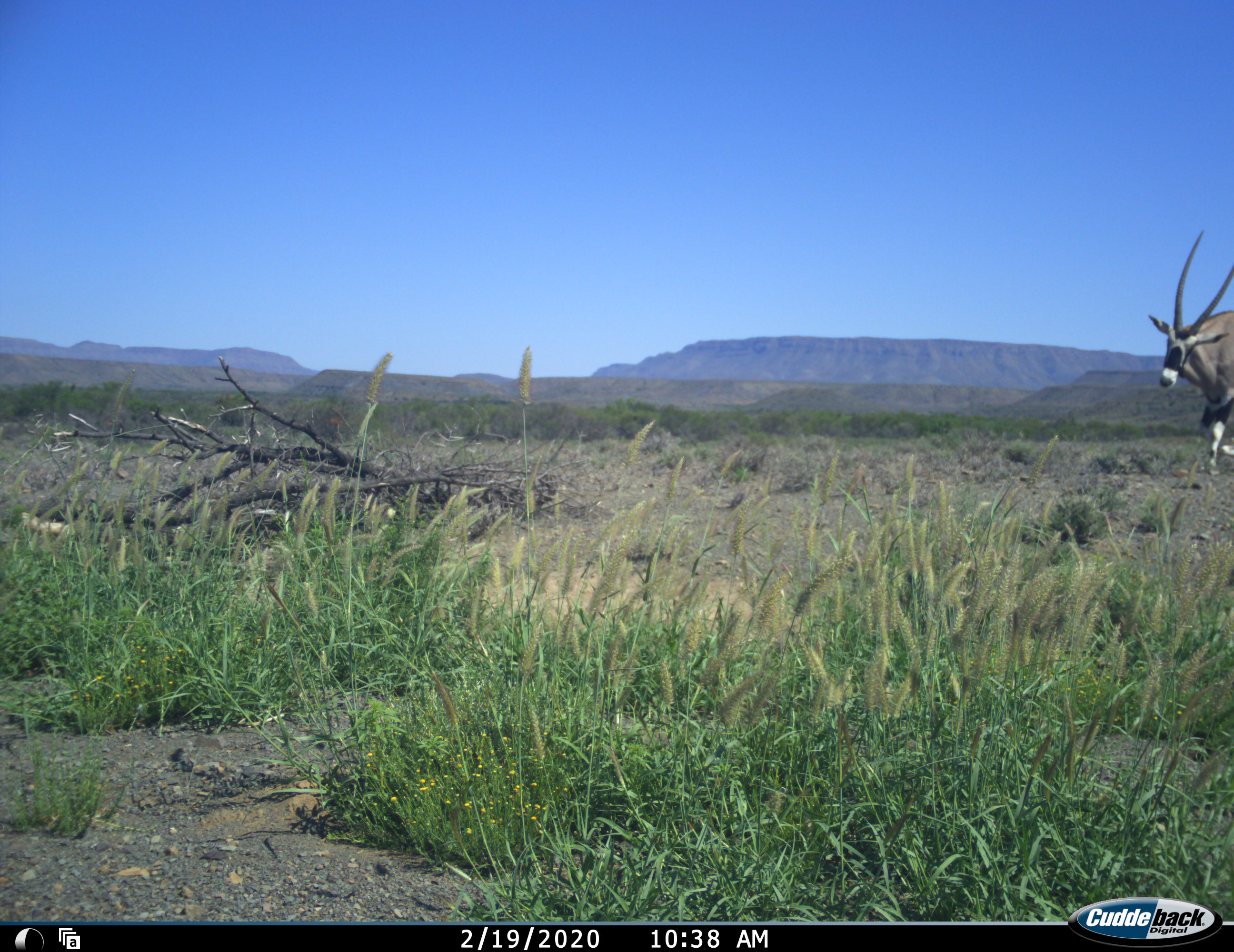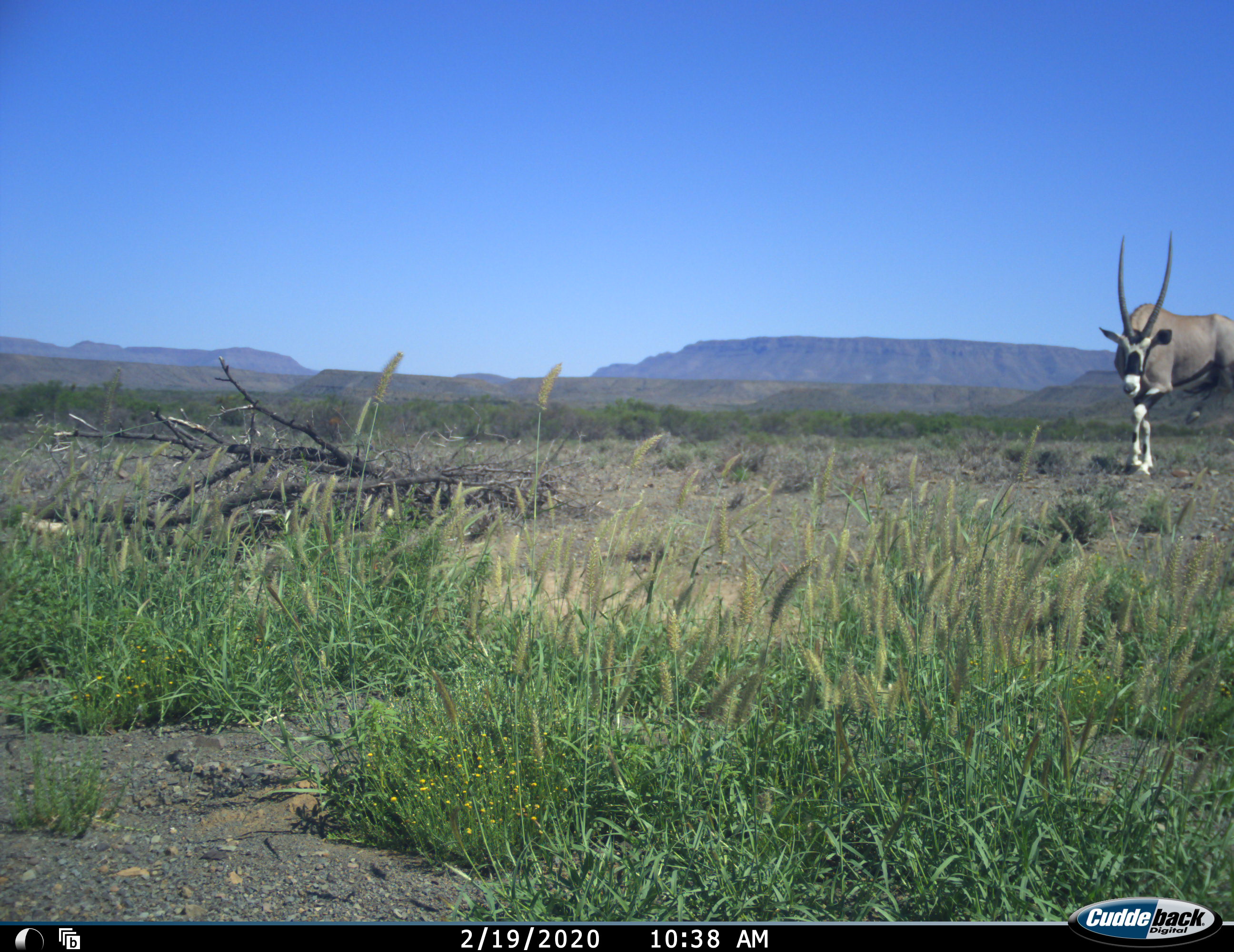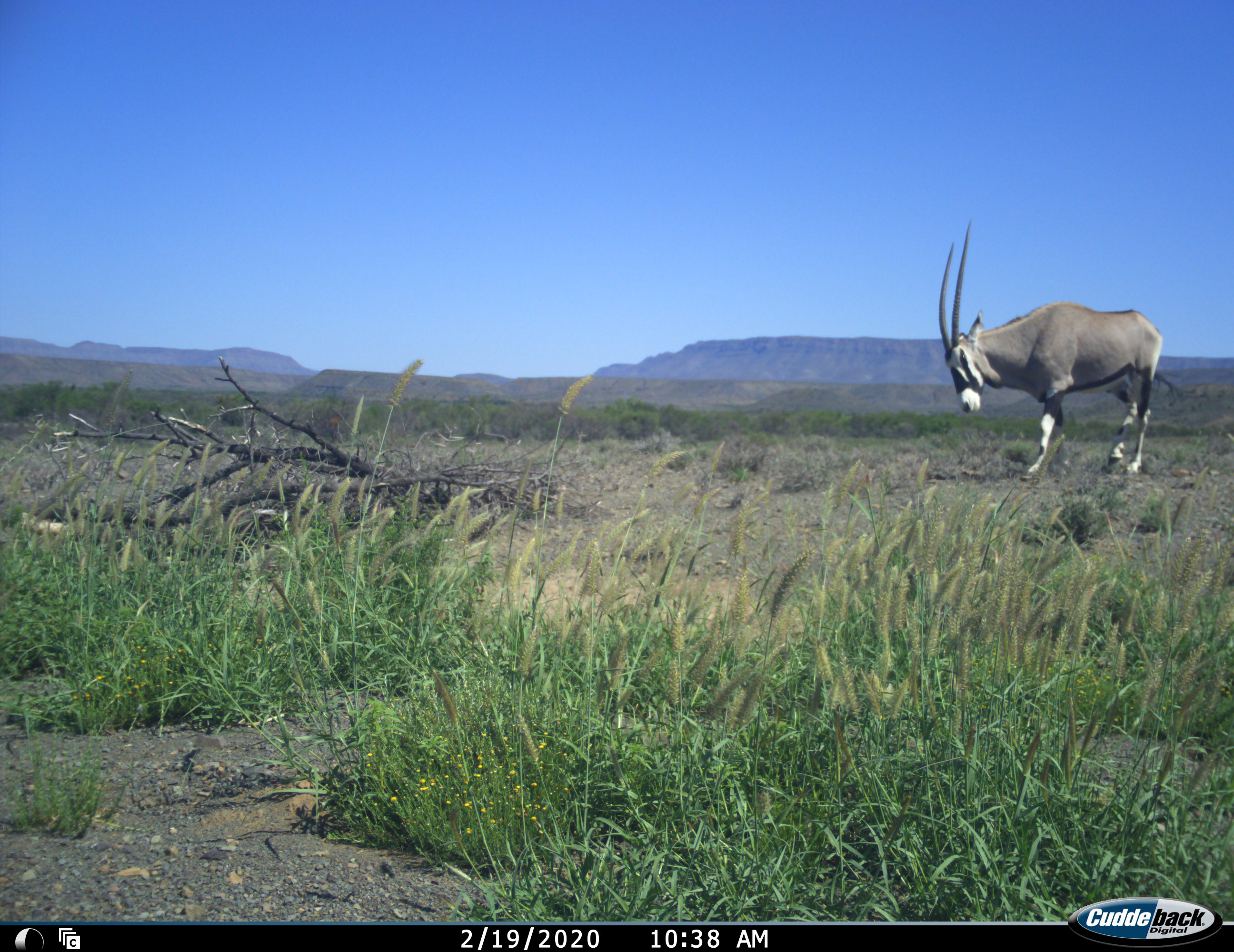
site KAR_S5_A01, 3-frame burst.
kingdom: Animalia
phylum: Chordata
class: Mammalia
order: Artiodactyla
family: Bovidae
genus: Oryx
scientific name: Oryx gazella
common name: gemsbok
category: oryx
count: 1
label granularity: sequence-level